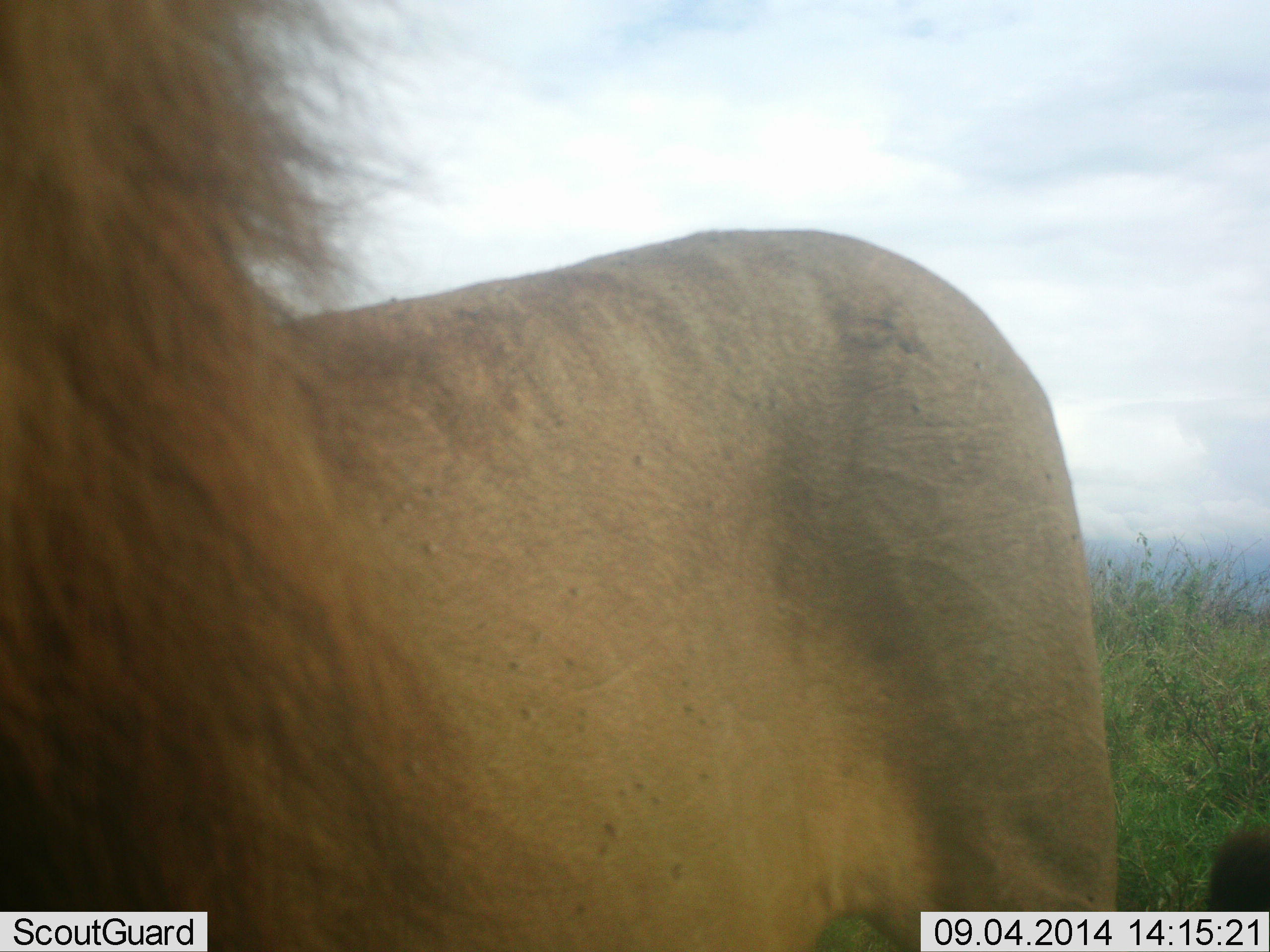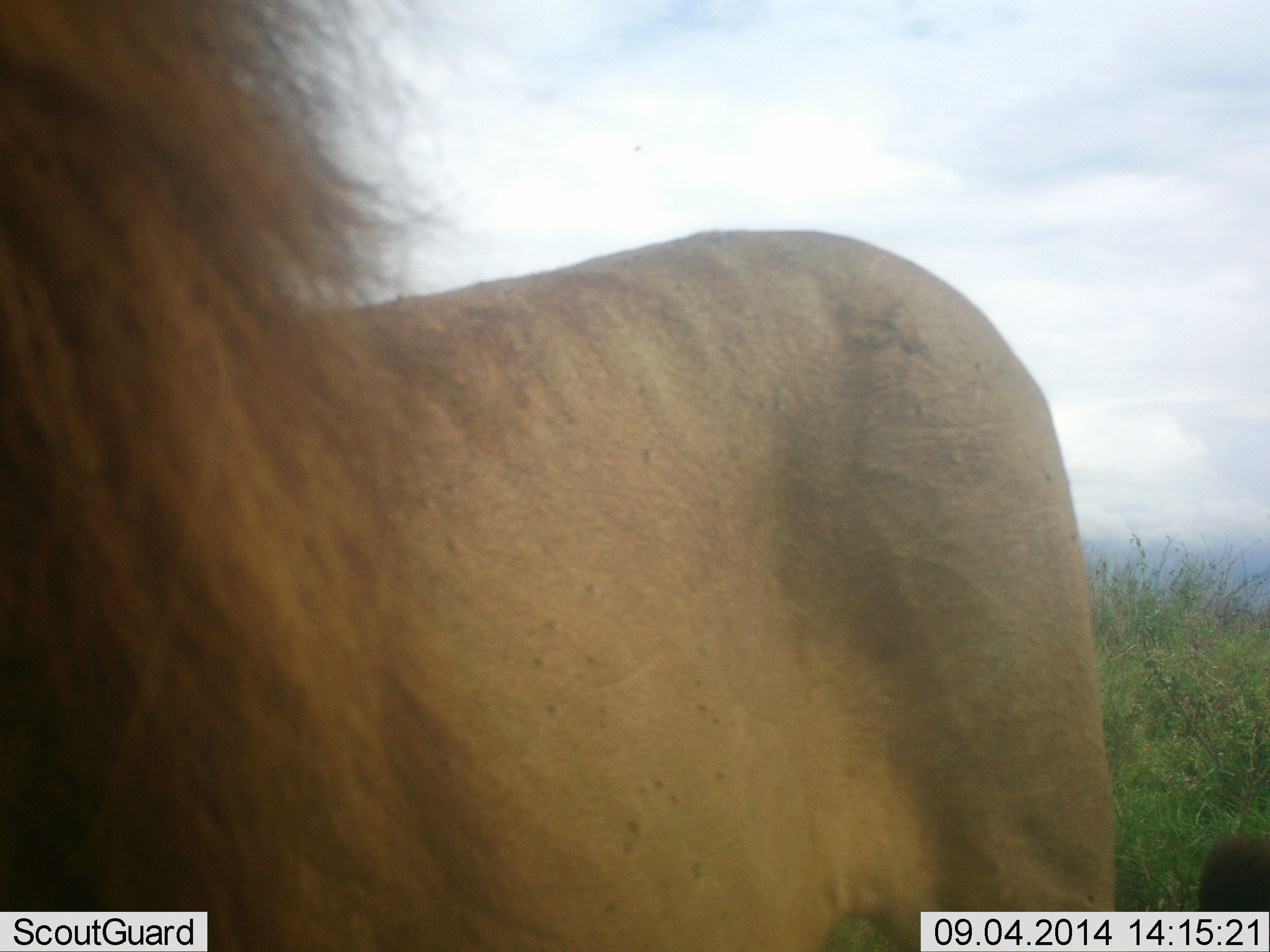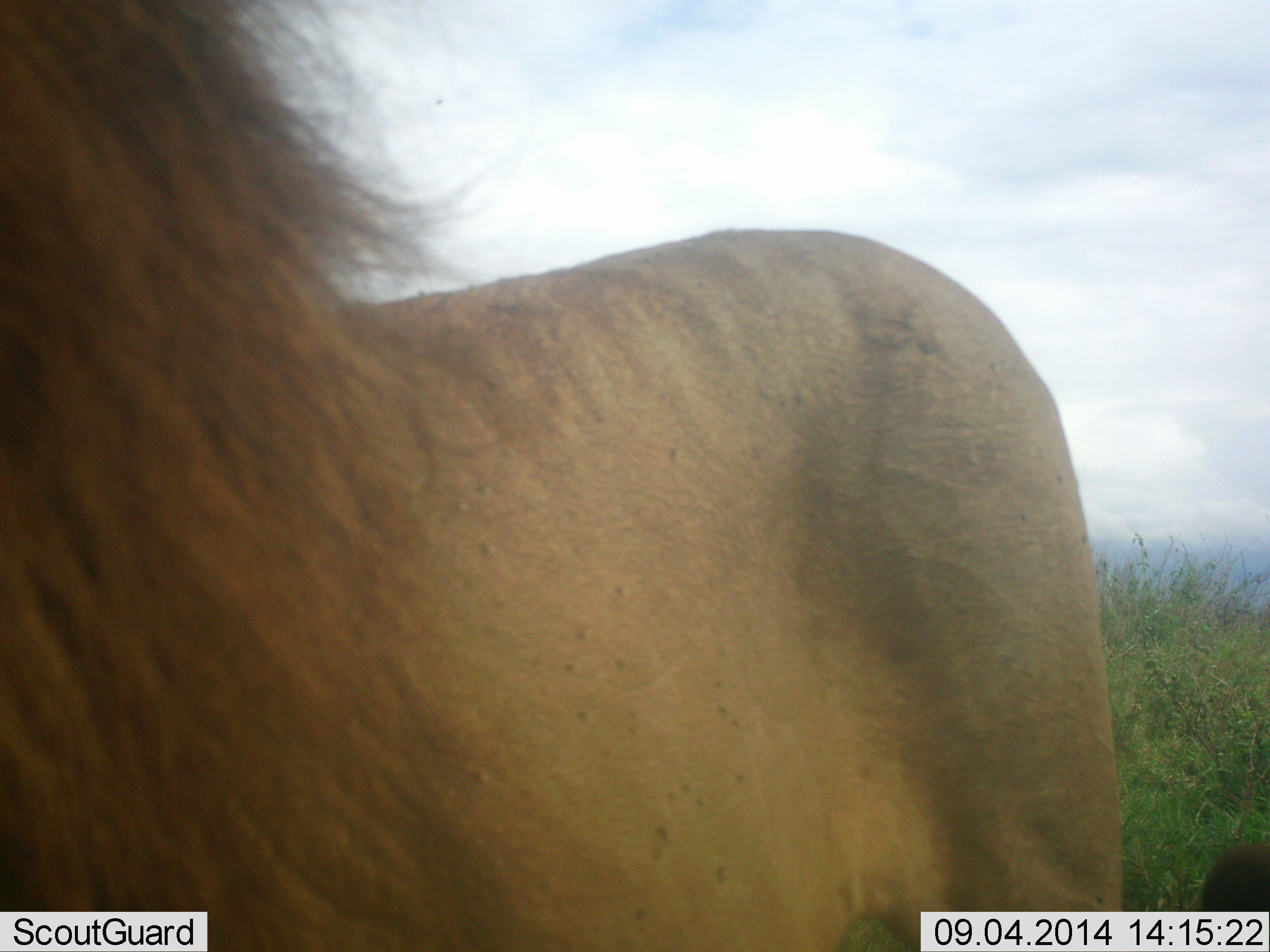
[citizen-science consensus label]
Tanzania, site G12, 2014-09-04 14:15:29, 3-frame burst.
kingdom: Animalia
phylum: Chordata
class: Mammalia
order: Carnivora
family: Felidae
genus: Panthera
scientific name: Panthera leo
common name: lion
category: lionmale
Lionmale (lion) (Panthera leo), count 1. Behavior (volunteer vote fractions): standing 100%, resting 0%, moving 0%, interacting 0%. Young present (vote fraction): 0%. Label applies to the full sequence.